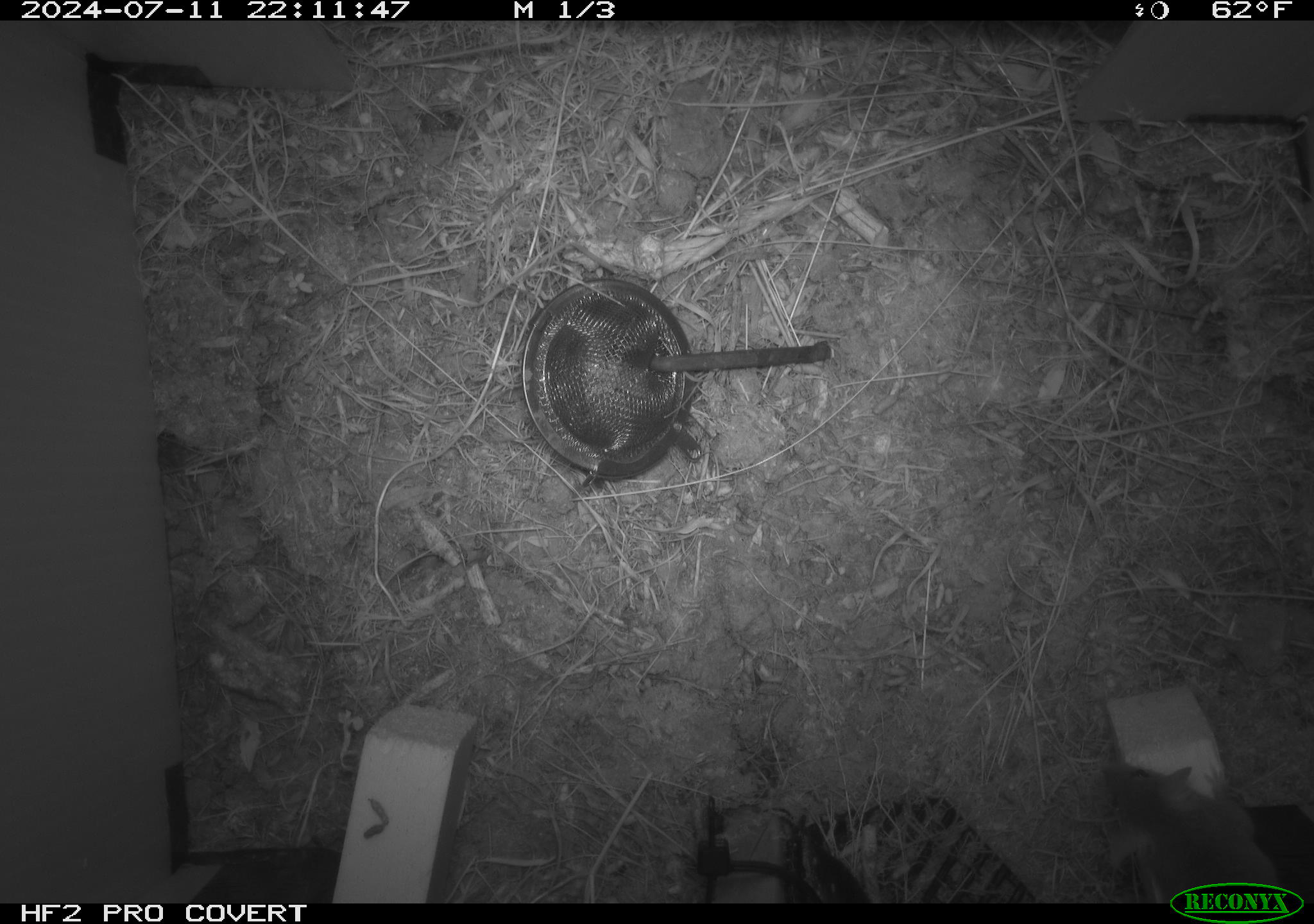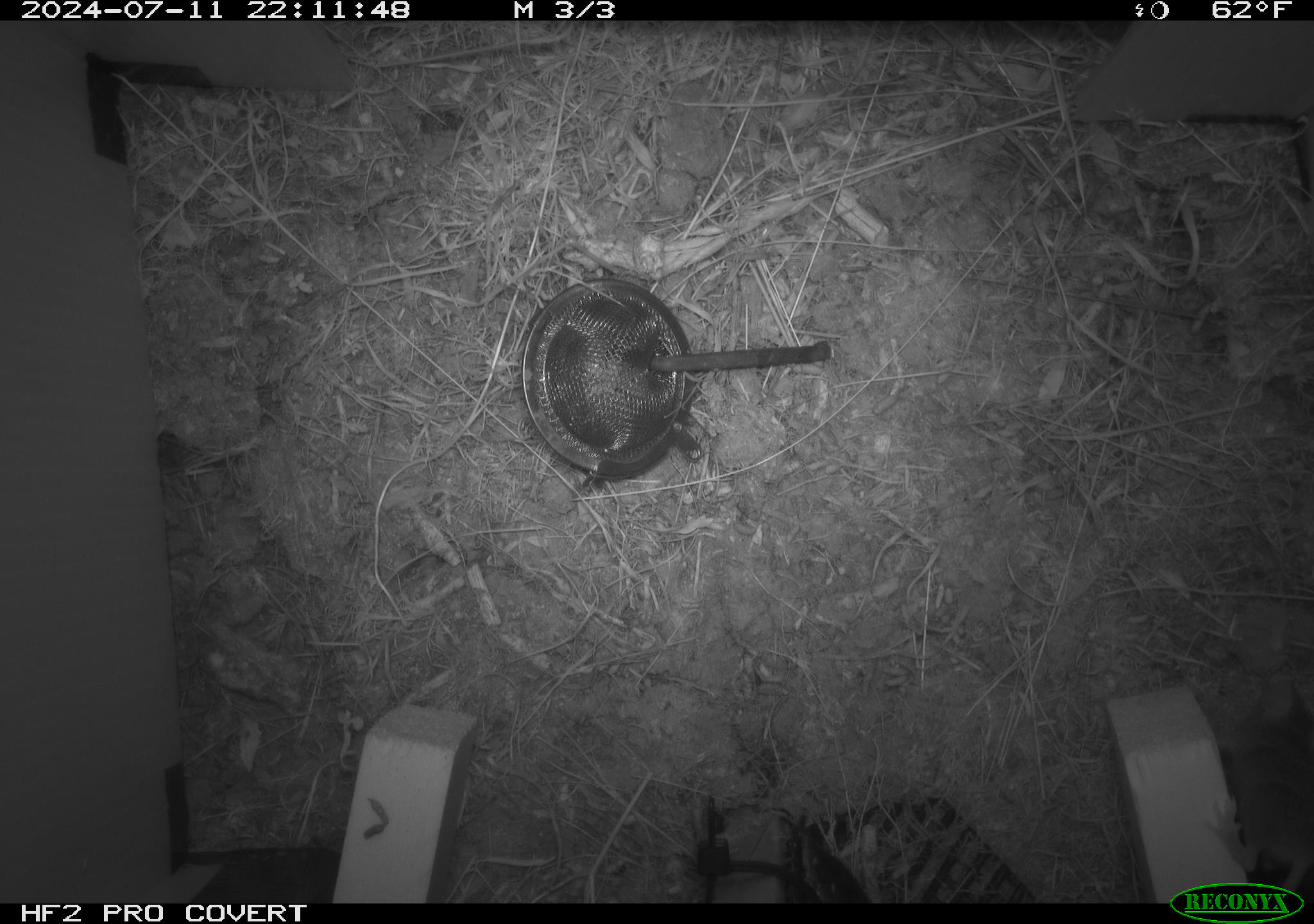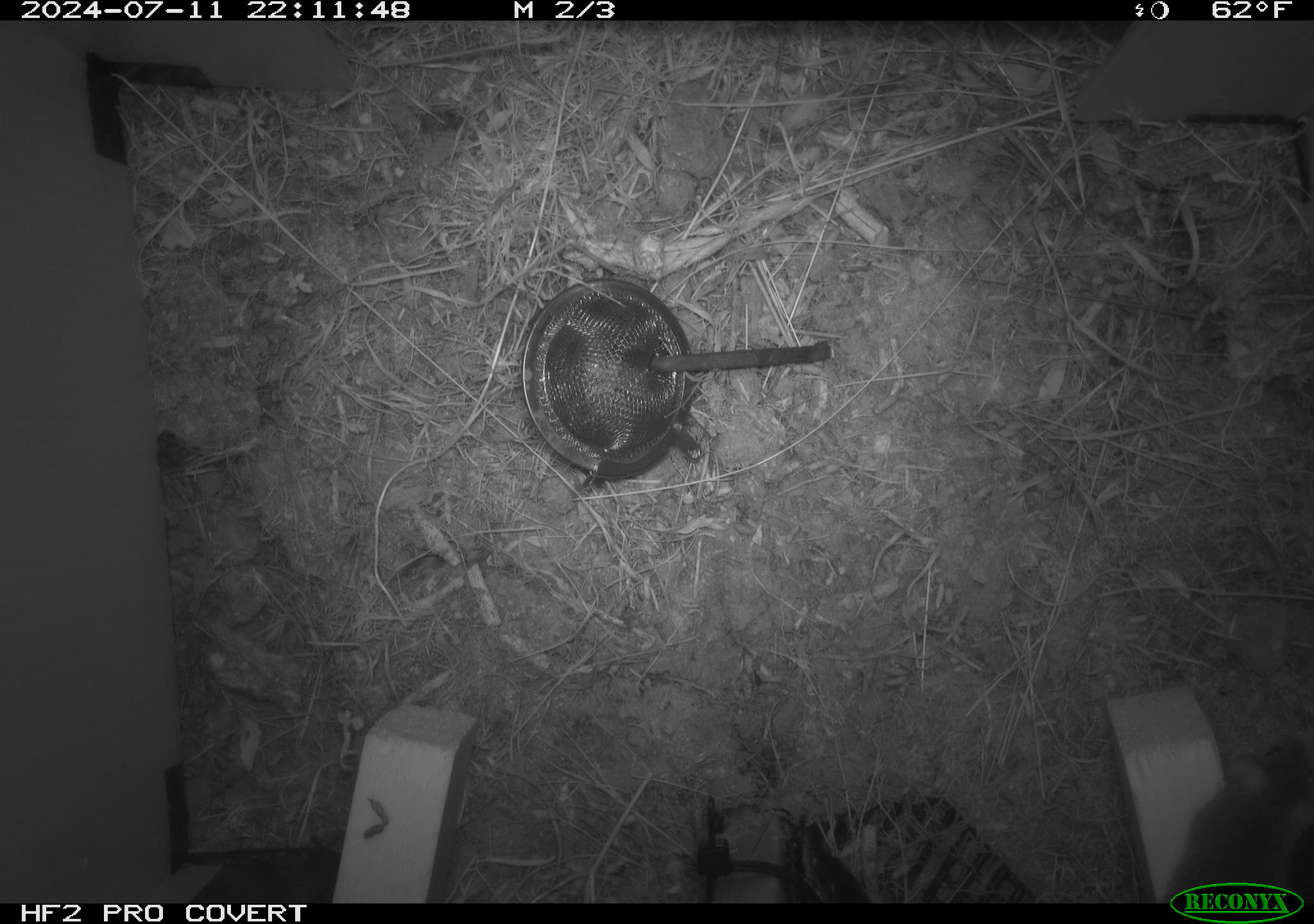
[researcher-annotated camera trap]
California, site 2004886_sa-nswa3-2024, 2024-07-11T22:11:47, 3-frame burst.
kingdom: Animalia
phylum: Chordata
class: Mammalia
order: Rodentia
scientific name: Rodentia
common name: rodent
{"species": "rodent (Rodentia)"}